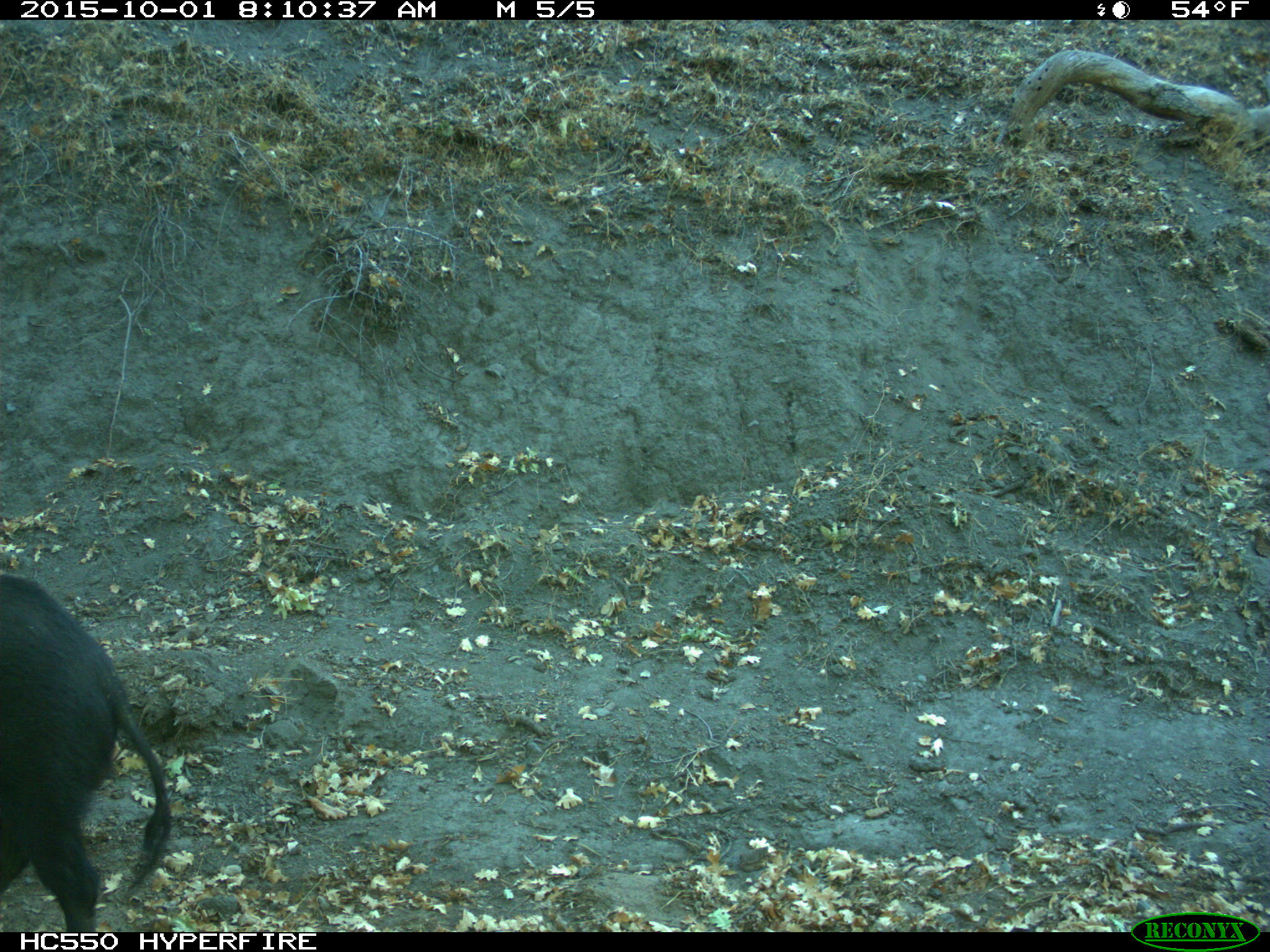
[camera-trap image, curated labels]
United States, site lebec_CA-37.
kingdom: Animalia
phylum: Chordata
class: Mammalia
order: Artiodactyla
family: Suidae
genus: Sus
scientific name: Sus scrofa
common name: wild boar